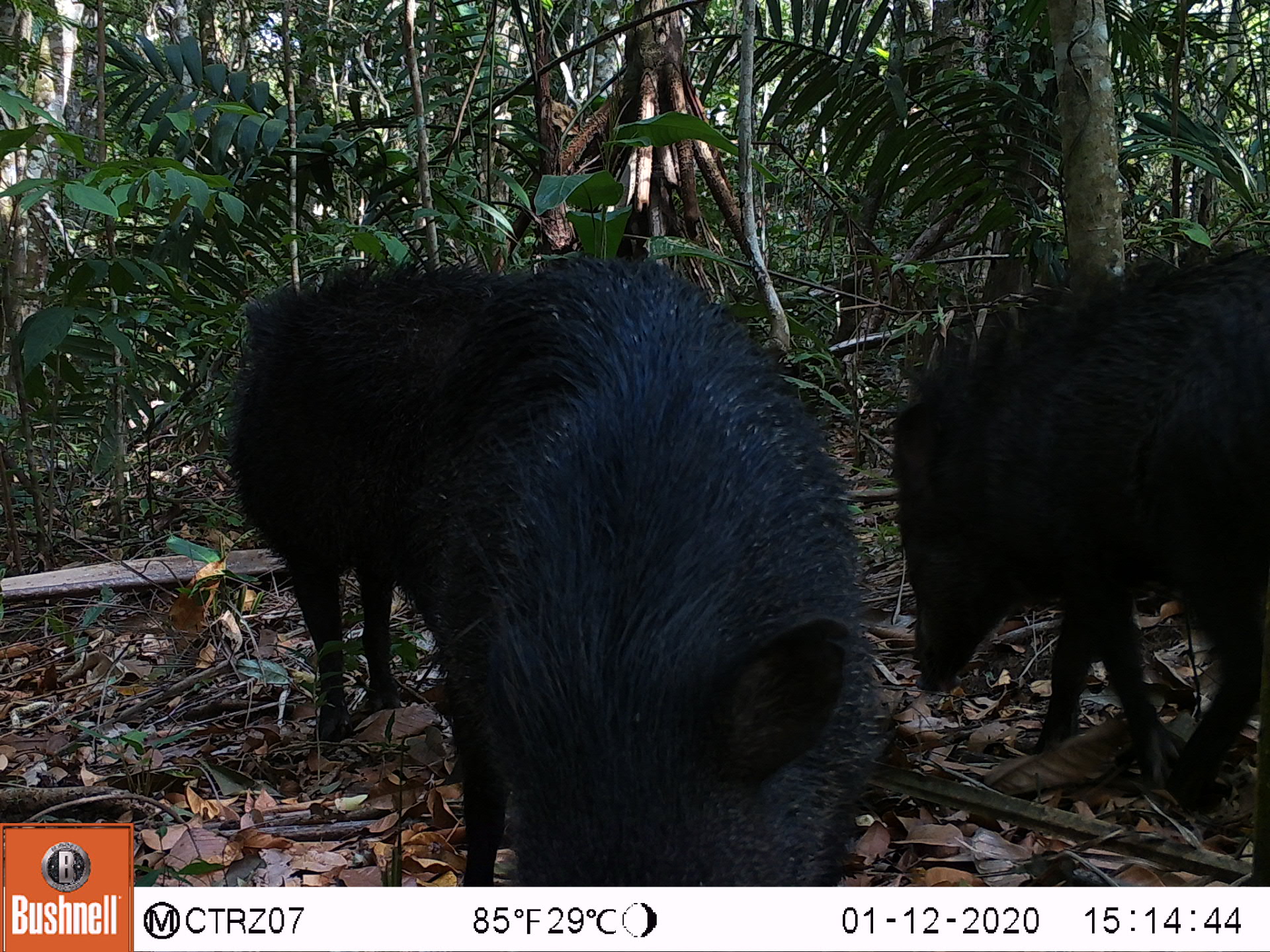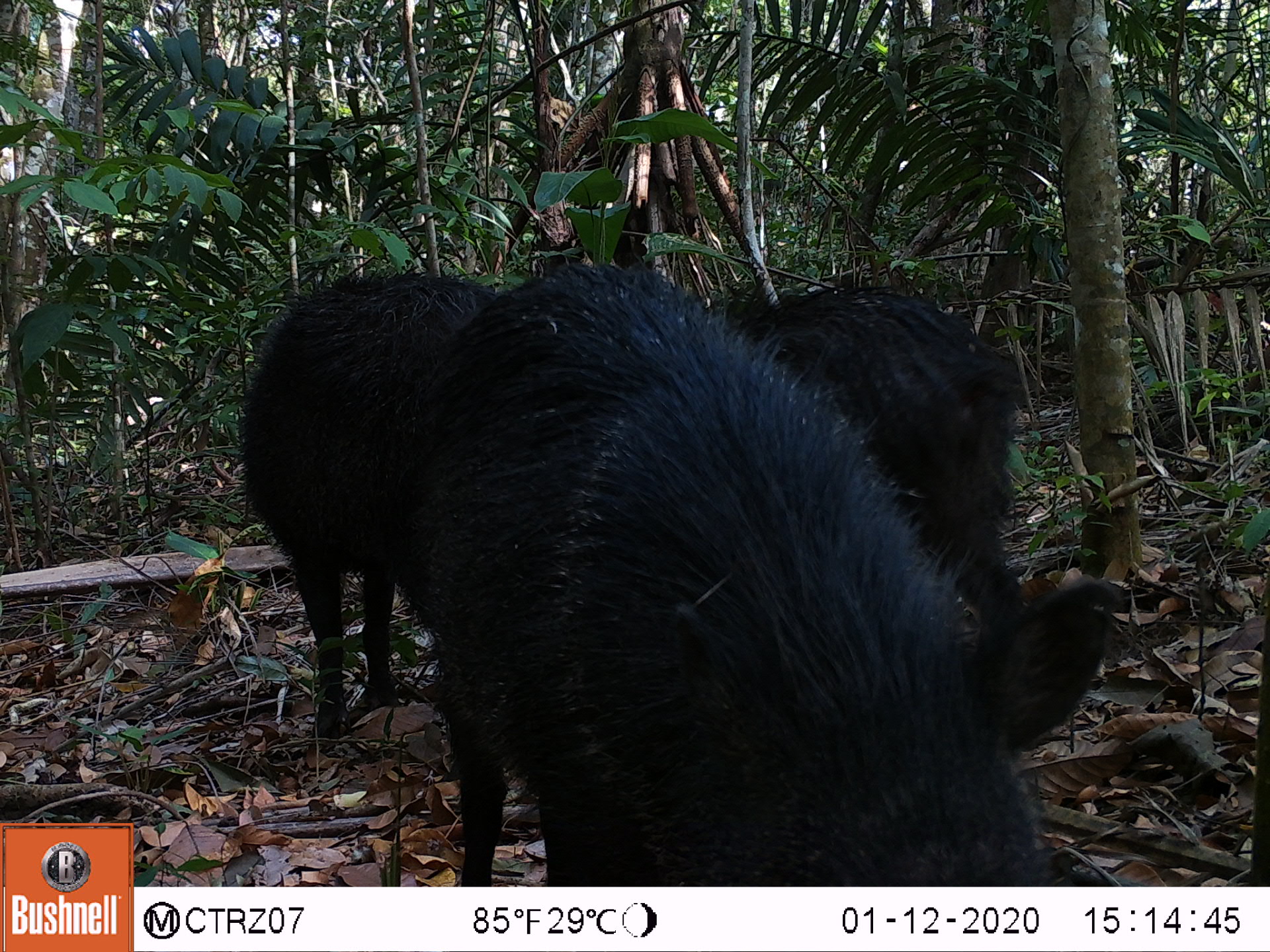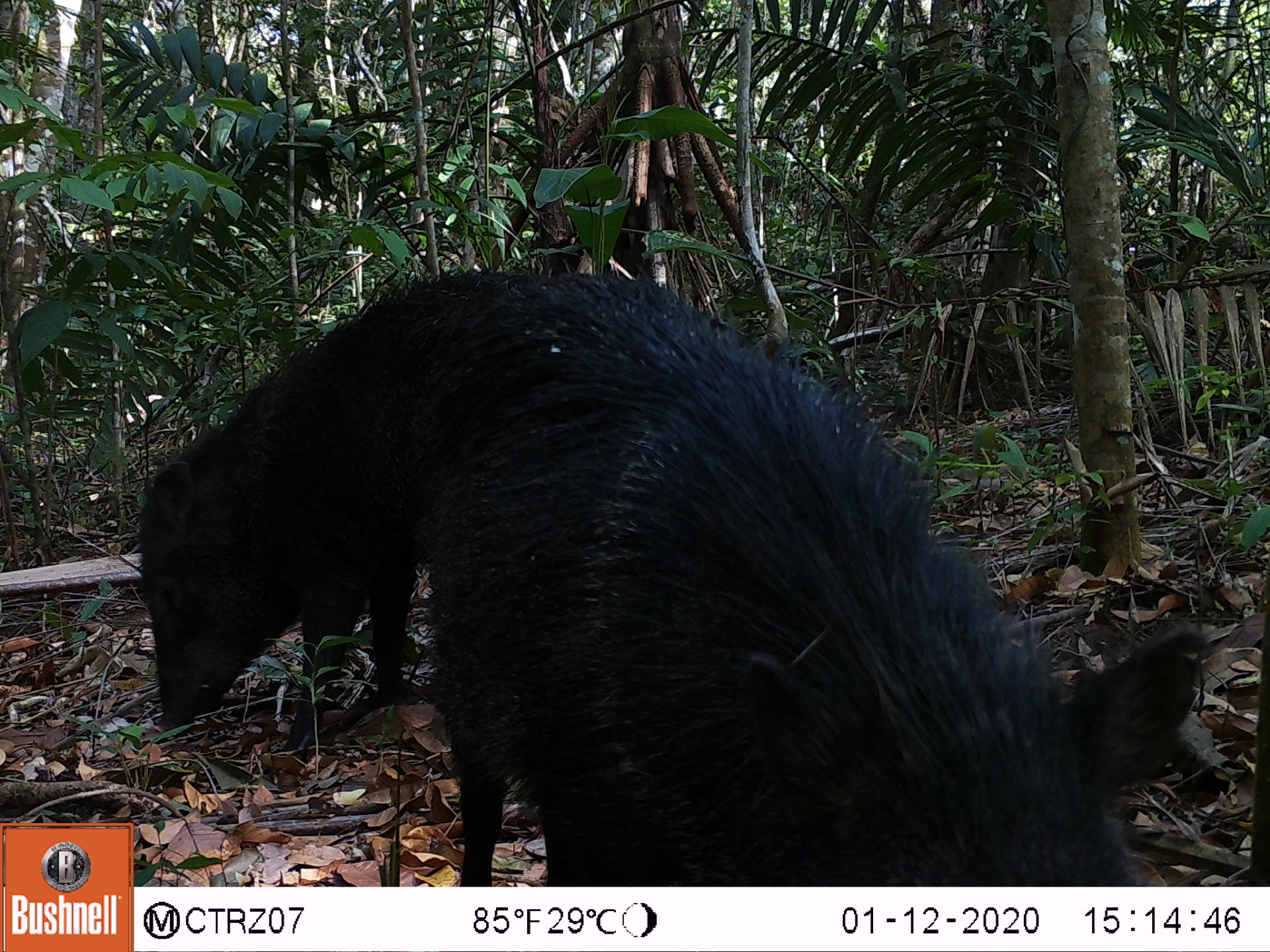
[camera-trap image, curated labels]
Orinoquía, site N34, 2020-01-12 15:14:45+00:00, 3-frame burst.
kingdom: Animalia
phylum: Chordata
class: Mammalia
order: Artiodactyla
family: Tayassuidae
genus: Pecari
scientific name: Pecari tajacu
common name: collared peccary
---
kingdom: Animalia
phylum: Chordata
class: Mammalia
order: Carnivora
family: Procyonidae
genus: Nasua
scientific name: Nasua nasua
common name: south american coati